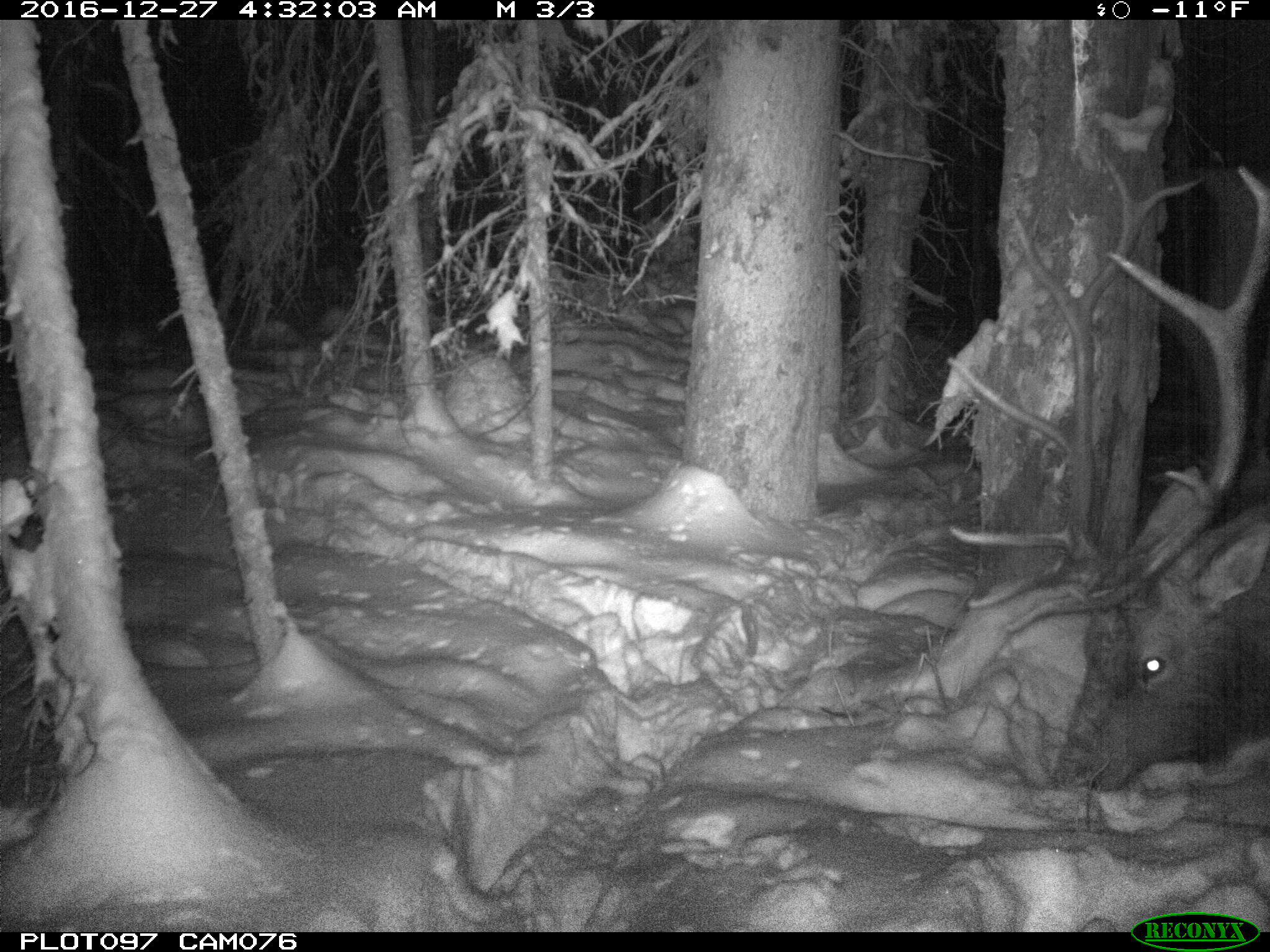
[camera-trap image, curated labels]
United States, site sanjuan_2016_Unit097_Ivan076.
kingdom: Animalia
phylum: Chordata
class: Mammalia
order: Artiodactyla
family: Cervidae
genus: Cervus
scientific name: Cervus elaphus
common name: red deer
Cervus elaphus (red deer).